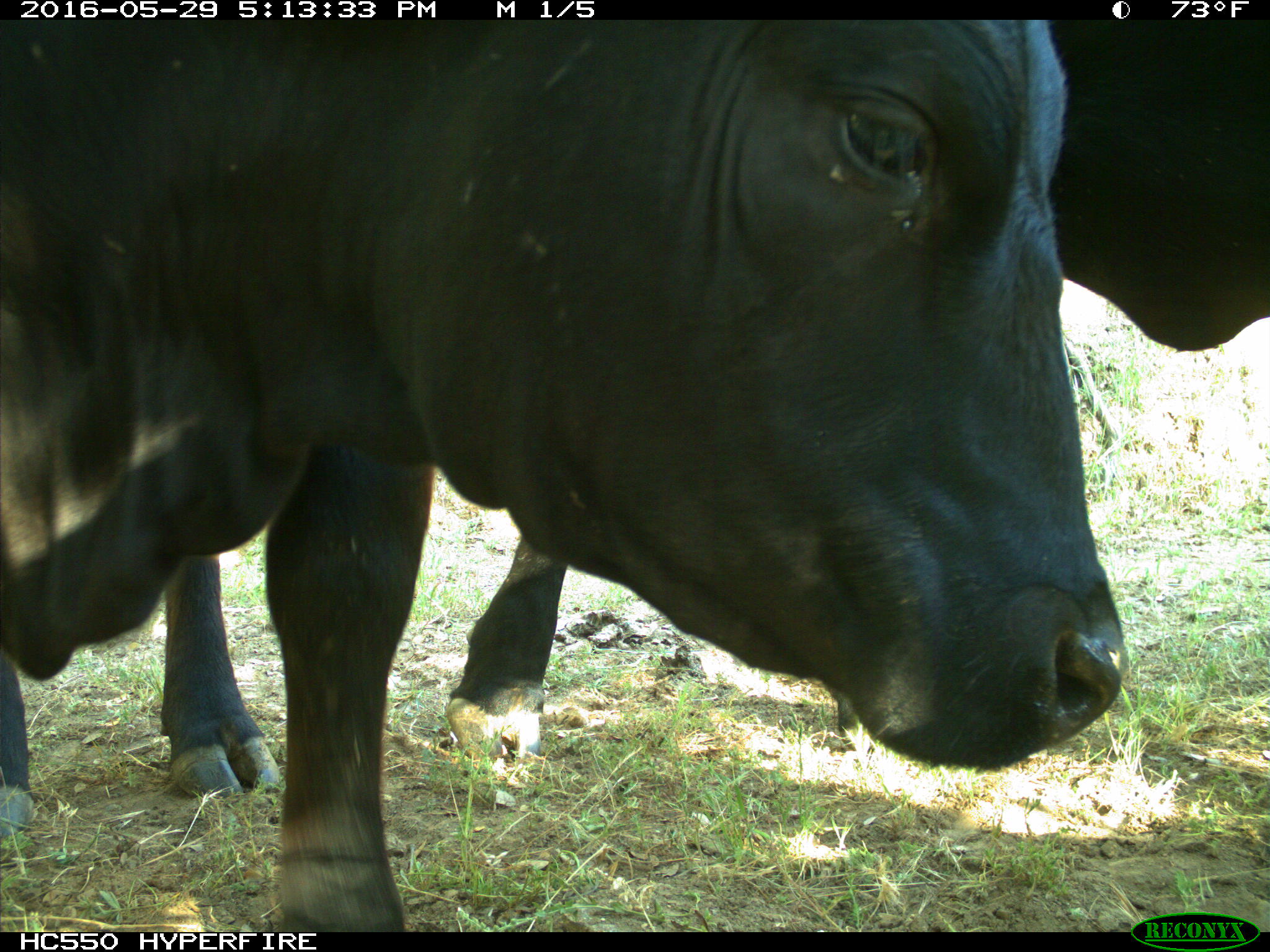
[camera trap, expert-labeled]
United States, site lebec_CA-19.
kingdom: Animalia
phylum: Chordata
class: Mammalia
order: Artiodactyla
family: Bovidae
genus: Bos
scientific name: Bos taurus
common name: domestic cow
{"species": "Bos taurus (domestic cow)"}